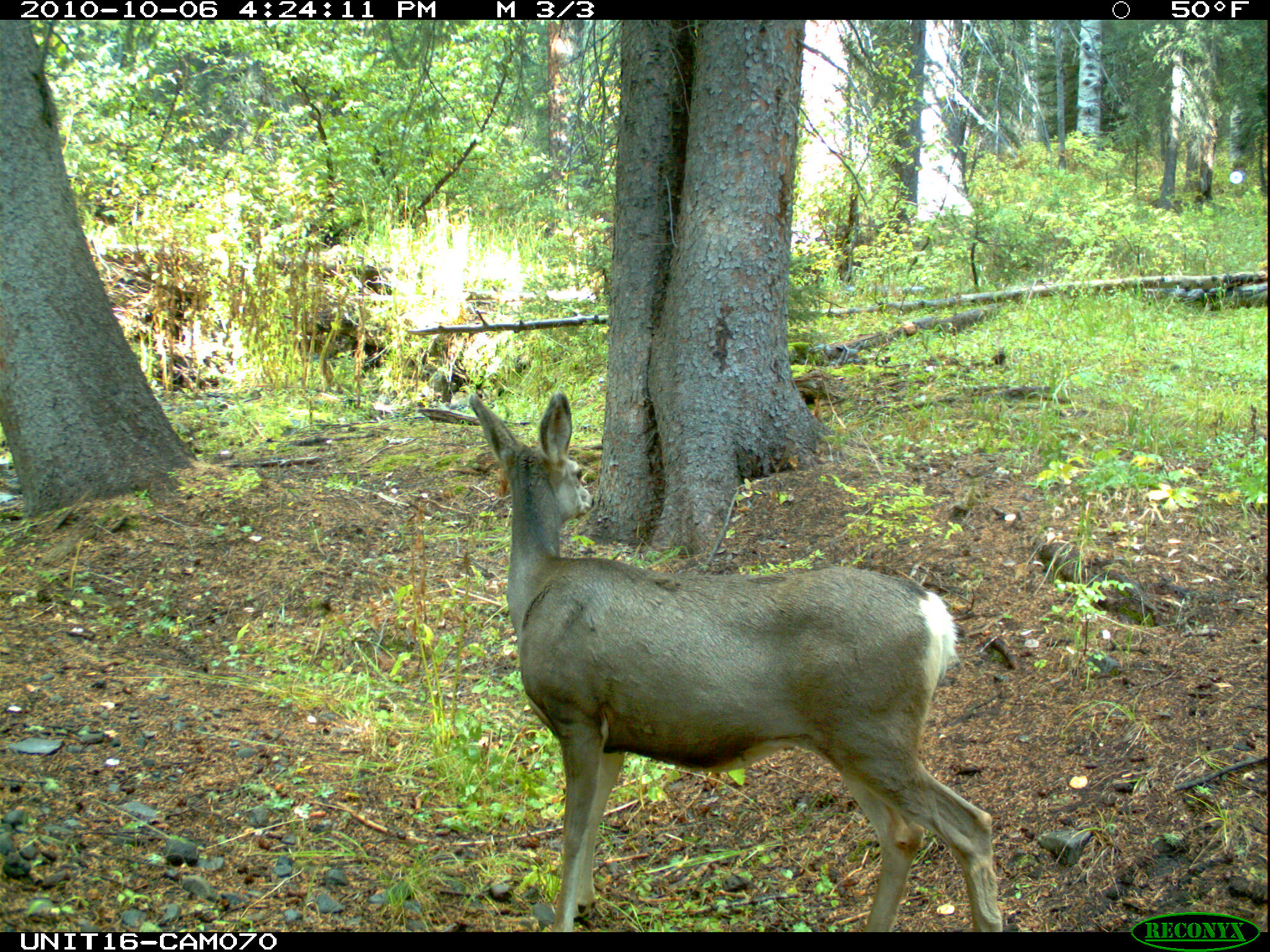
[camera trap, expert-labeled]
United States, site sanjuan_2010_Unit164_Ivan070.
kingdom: Animalia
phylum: Chordata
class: Mammalia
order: Artiodactyla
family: Cervidae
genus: Odocoileus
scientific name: Odocoileus hemionus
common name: mule deer